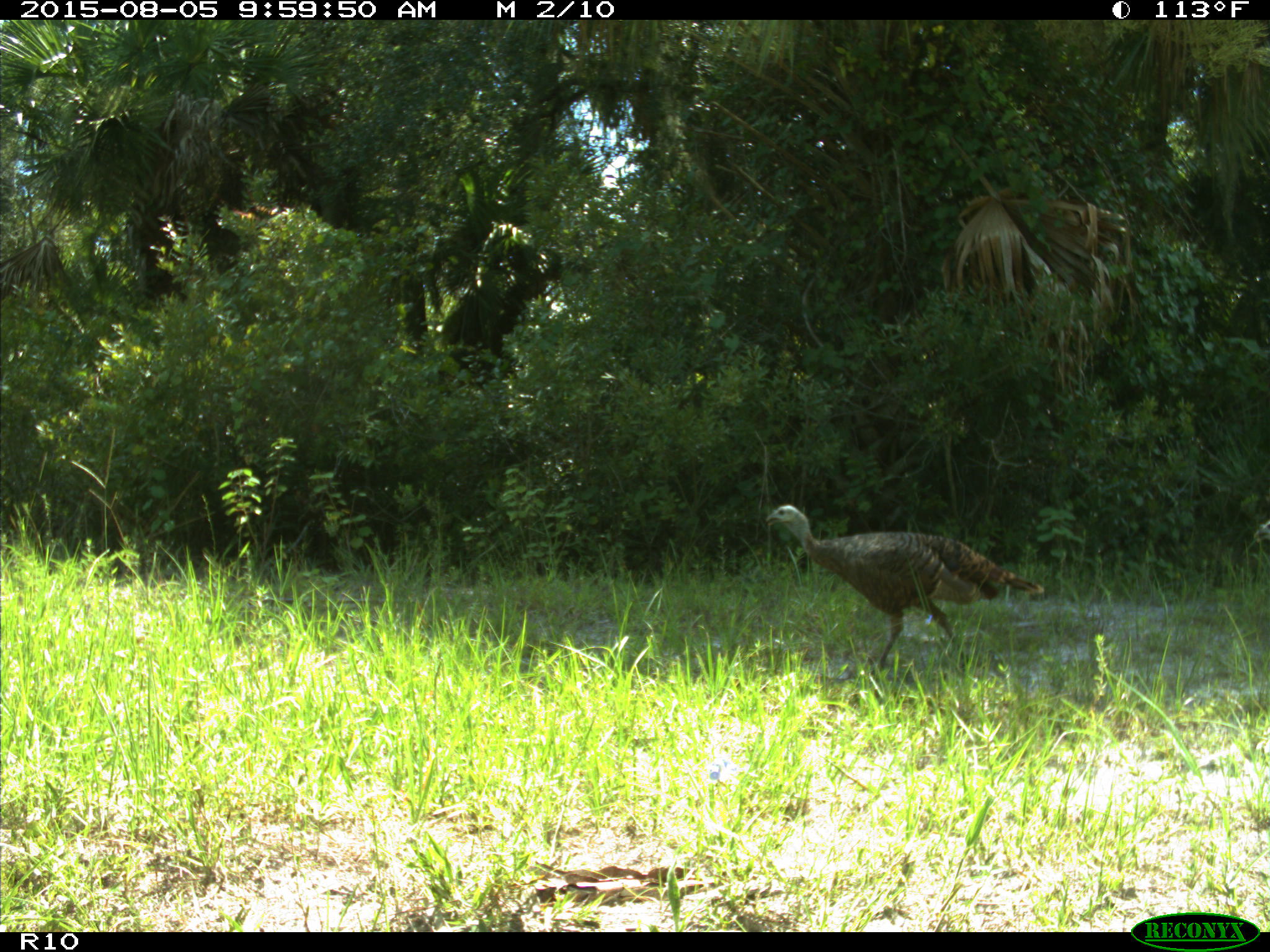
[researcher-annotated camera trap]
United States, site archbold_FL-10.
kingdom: Animalia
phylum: Chordata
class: Aves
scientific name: Aves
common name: birds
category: unidentified bird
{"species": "unidentified bird (birds) (Aves)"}